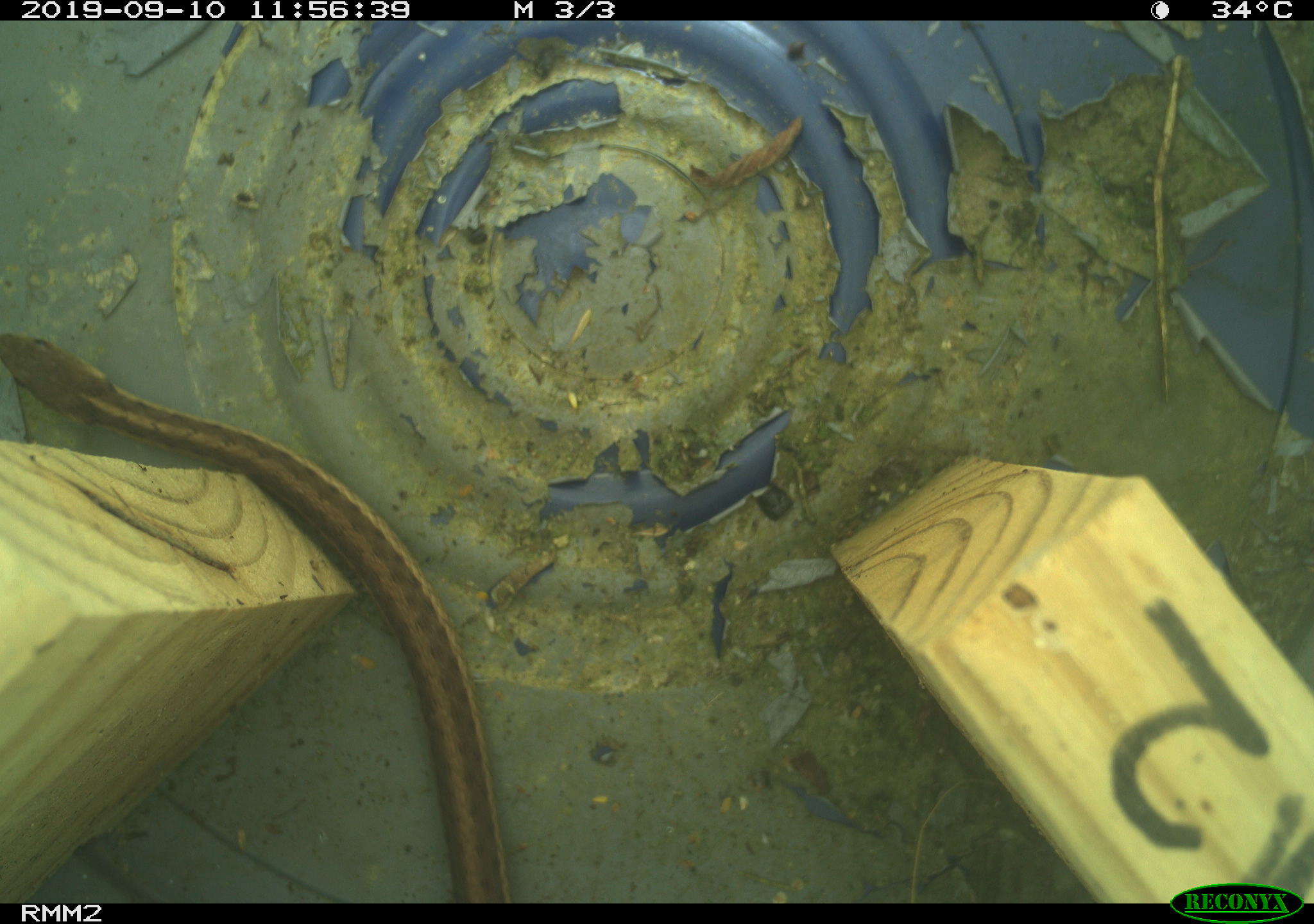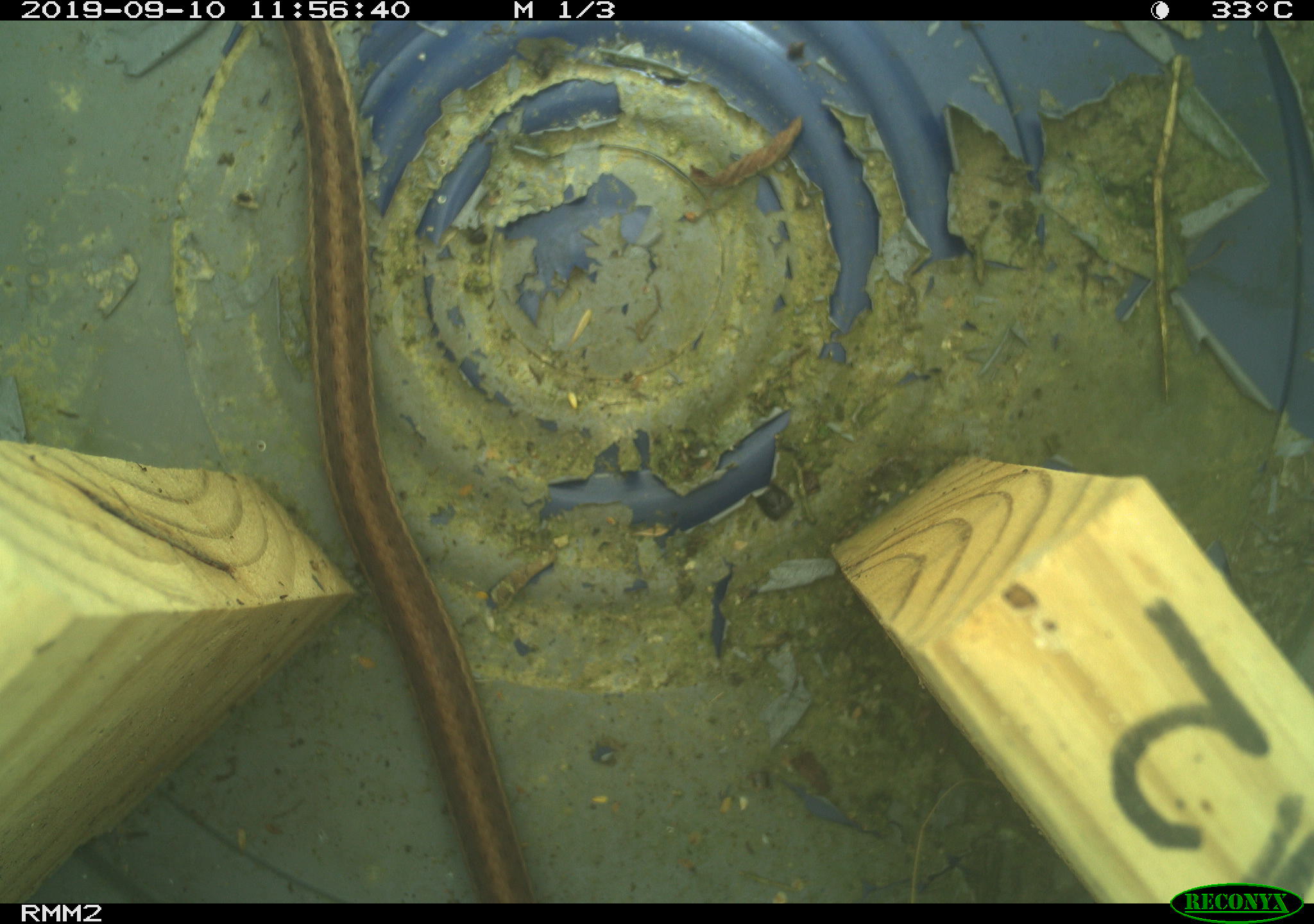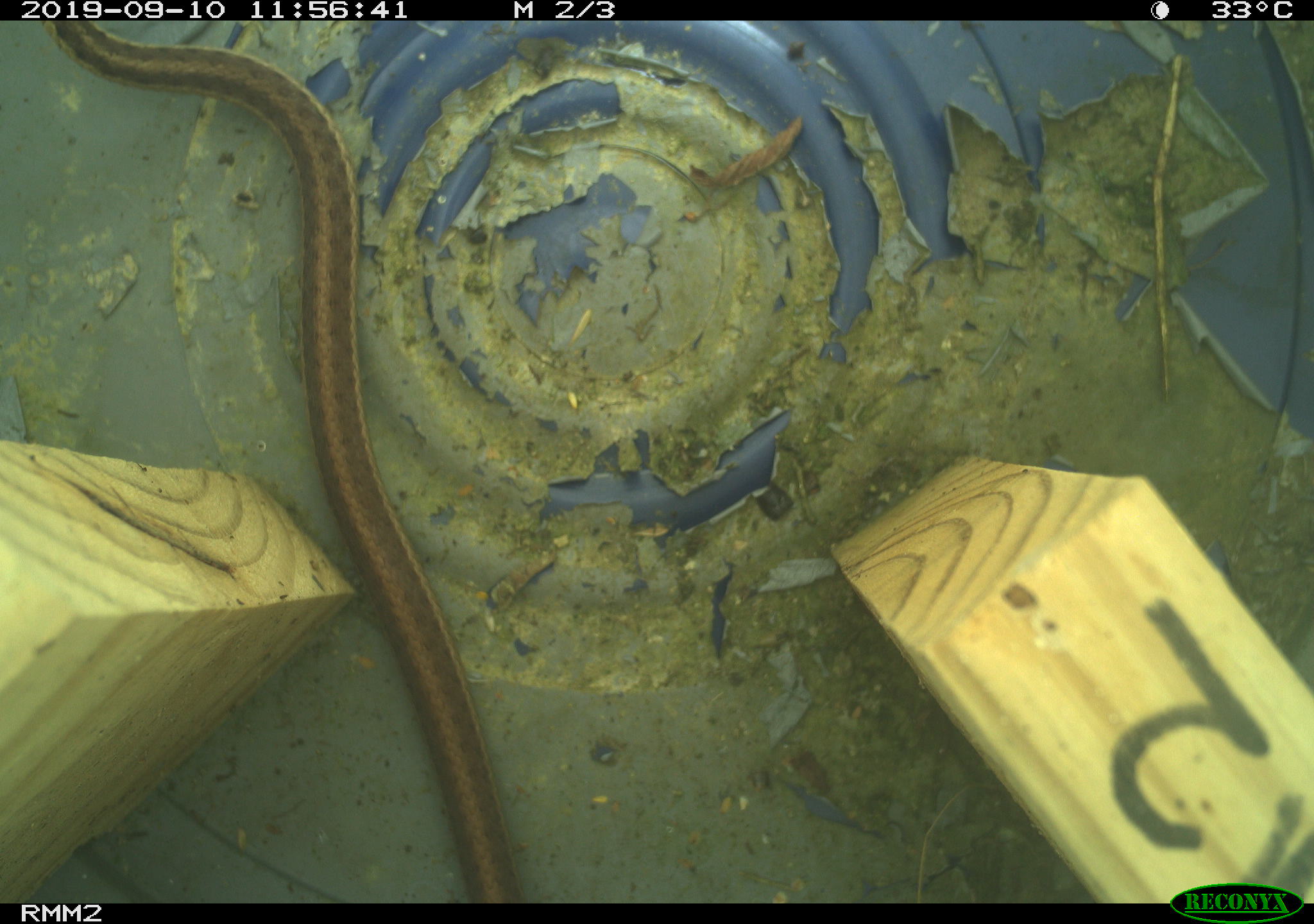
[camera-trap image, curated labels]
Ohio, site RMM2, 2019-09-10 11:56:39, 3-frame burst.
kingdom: Animalia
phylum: Chordata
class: Reptilia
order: Squamata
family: Colubridae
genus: Thamnophis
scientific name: Thamnophis sirtalis sirtalis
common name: eastern gartersnake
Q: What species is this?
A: Eastern gartersnake (Thamnophis sirtalis sirtalis).